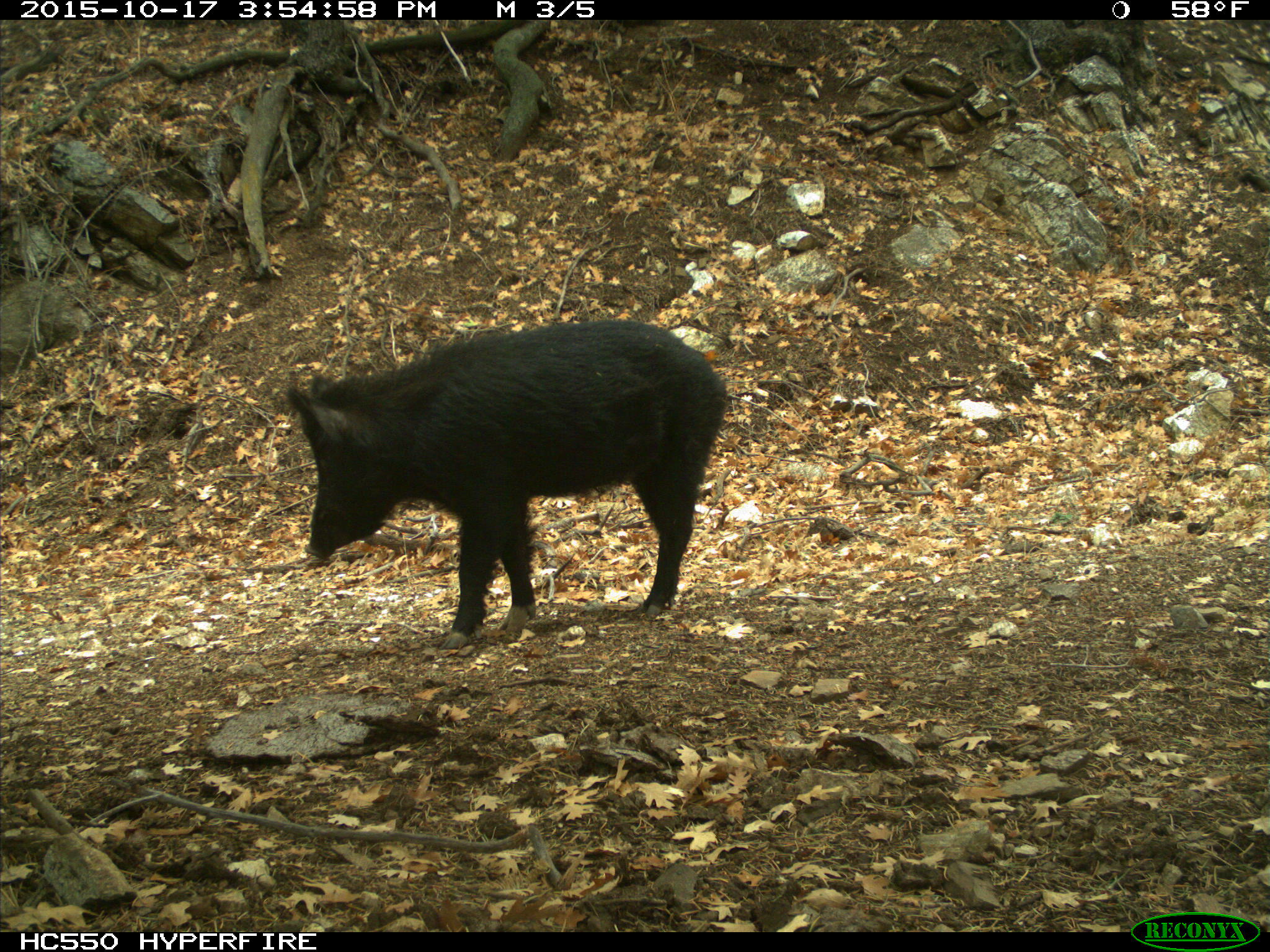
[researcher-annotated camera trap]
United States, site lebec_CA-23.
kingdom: Animalia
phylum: Chordata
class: Mammalia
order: Artiodactyla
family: Suidae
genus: Sus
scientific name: Sus scrofa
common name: wild boar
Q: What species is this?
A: Sus scrofa (wild boar).